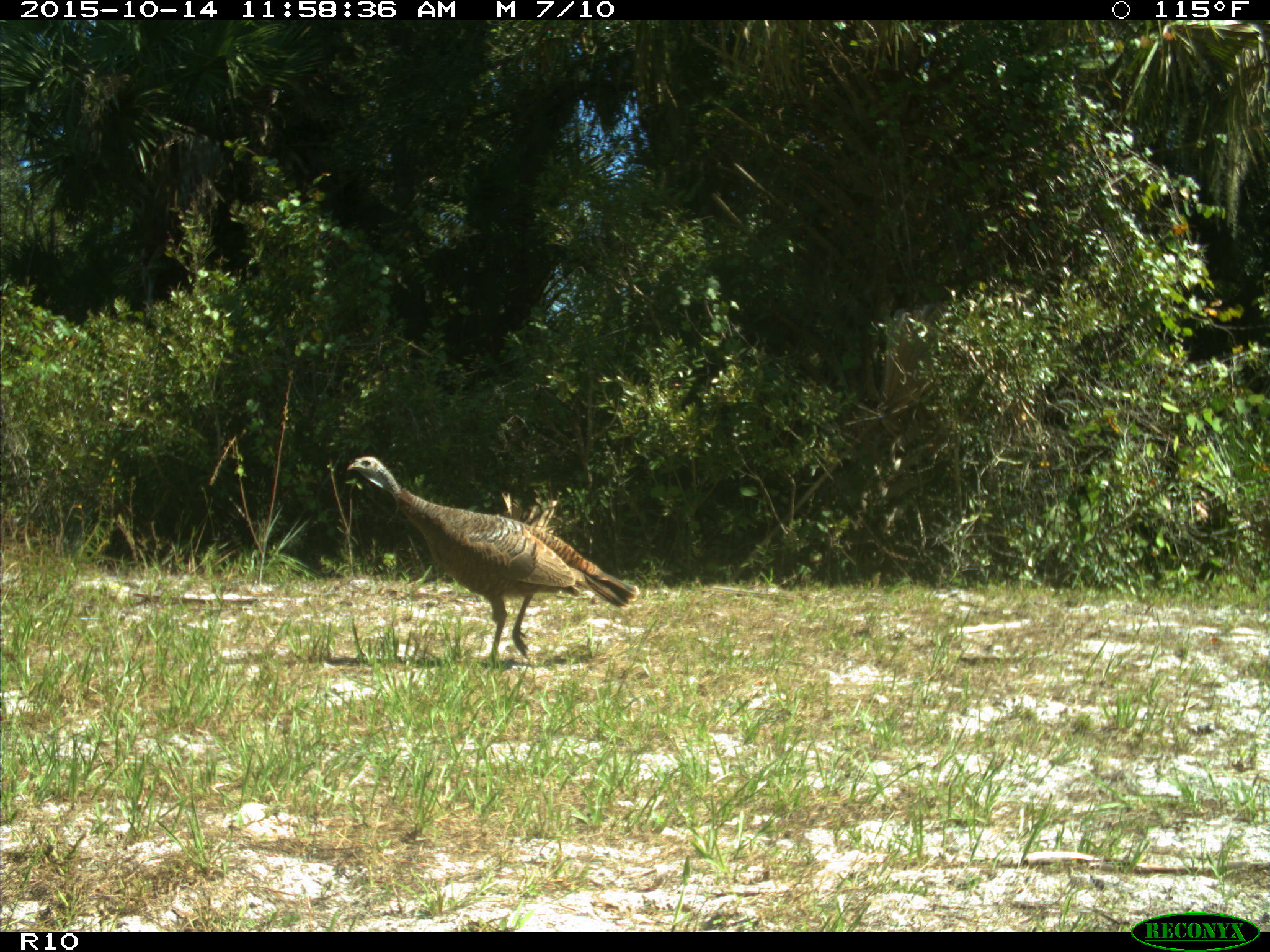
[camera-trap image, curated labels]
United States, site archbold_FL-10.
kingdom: Animalia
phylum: Chordata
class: Aves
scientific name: Aves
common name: birds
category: unidentified bird